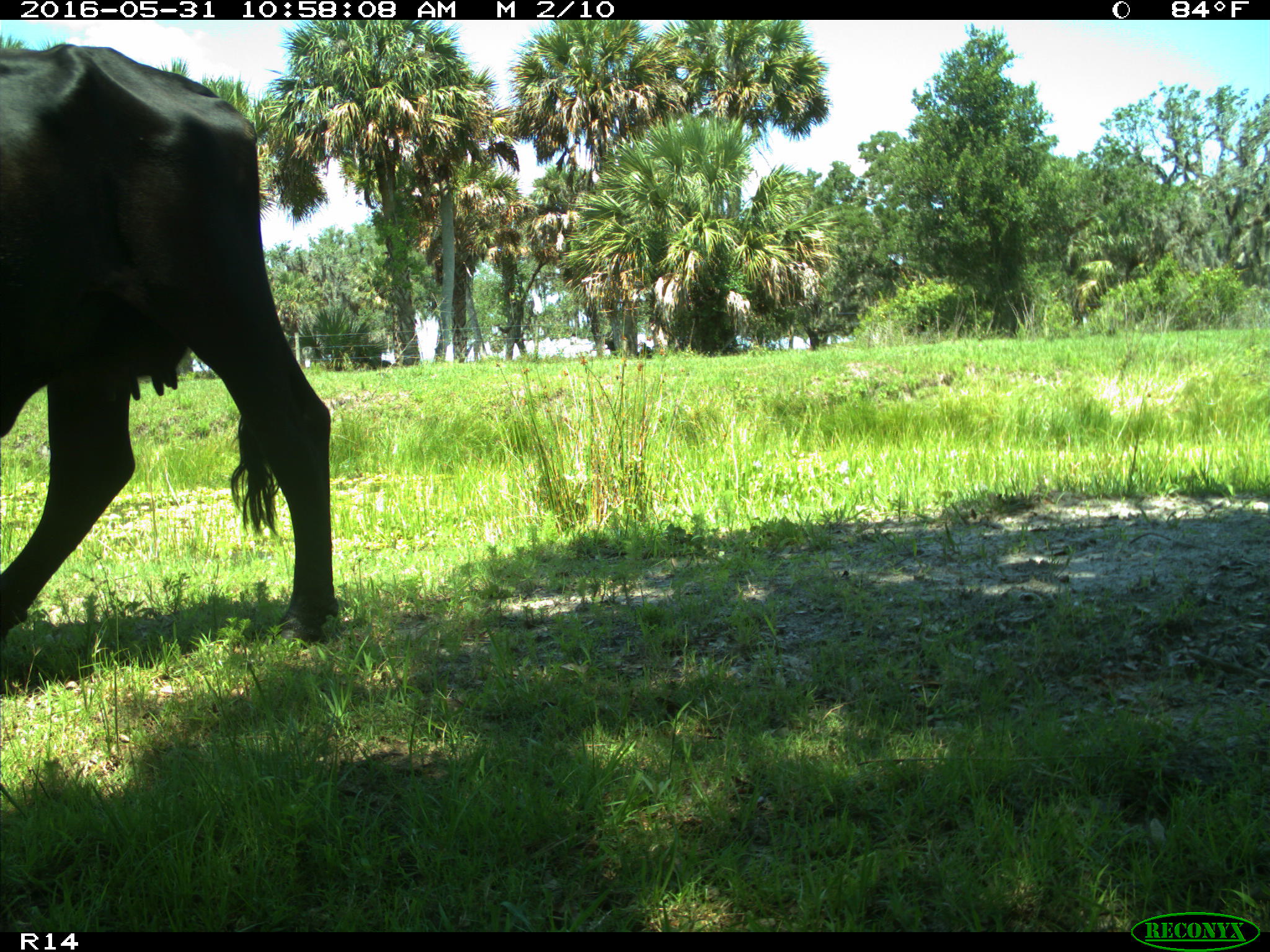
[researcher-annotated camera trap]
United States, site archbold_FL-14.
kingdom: Animalia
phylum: Chordata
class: Mammalia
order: Artiodactyla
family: Bovidae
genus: Bos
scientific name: Bos taurus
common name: domestic cow